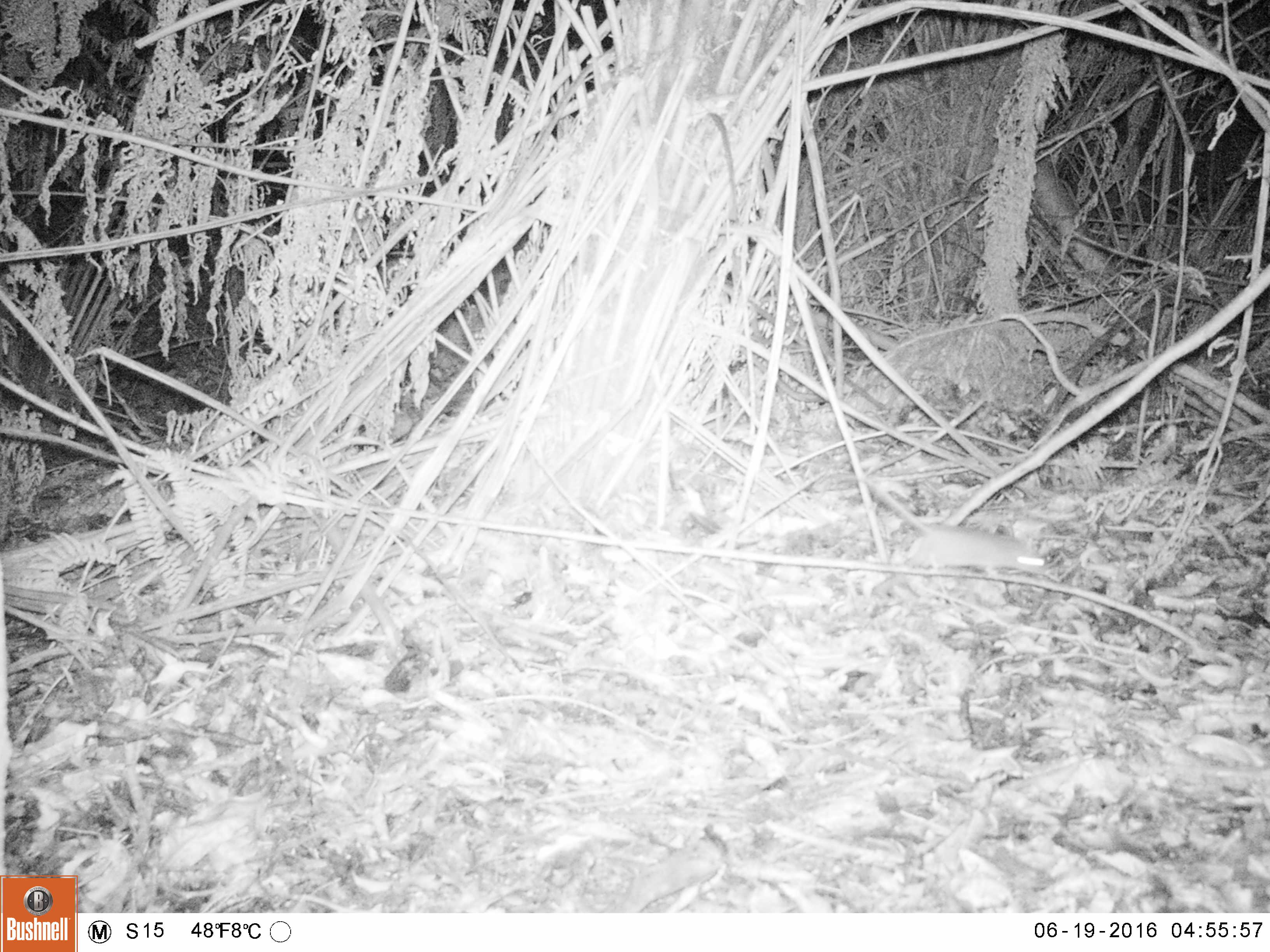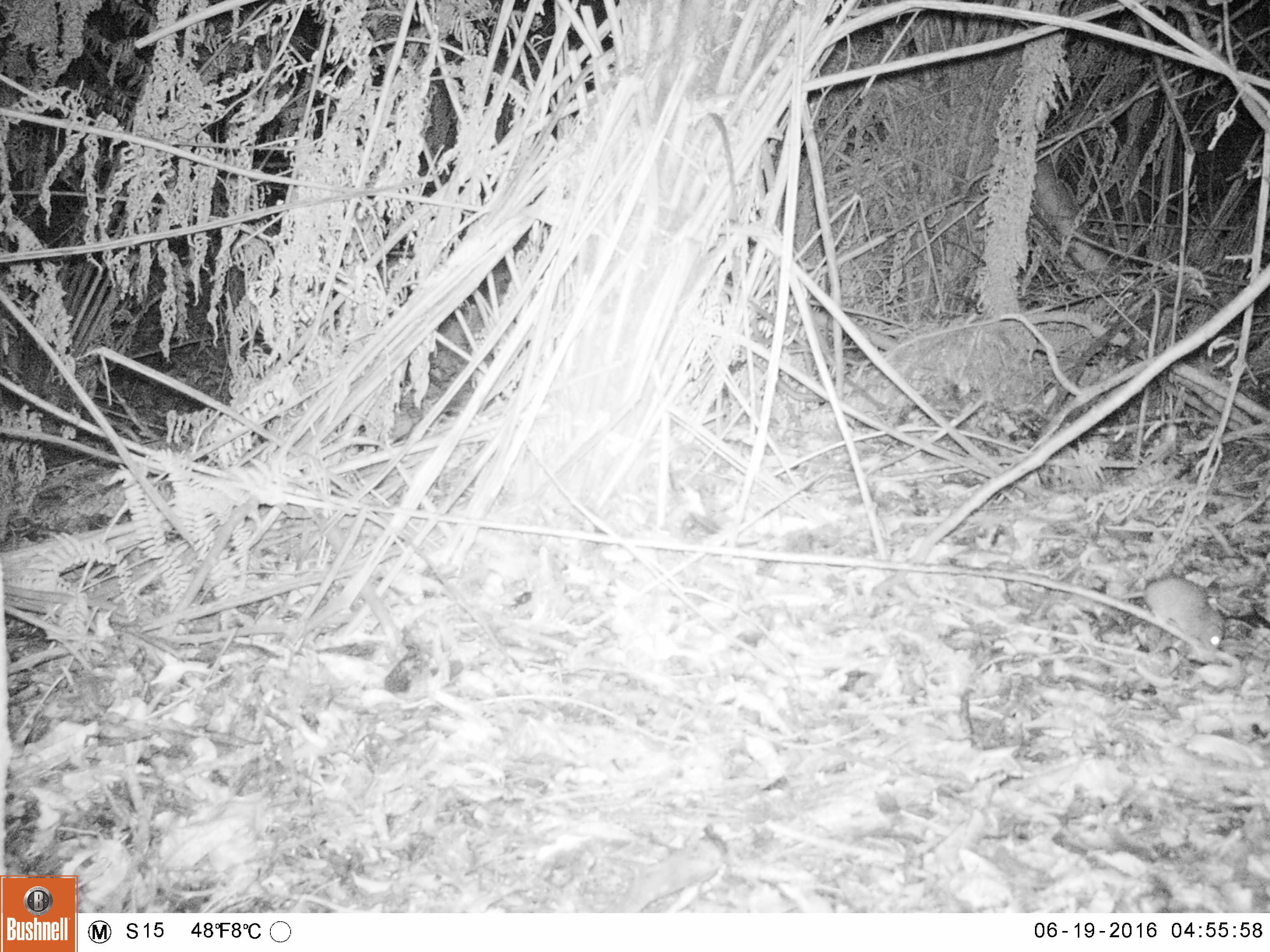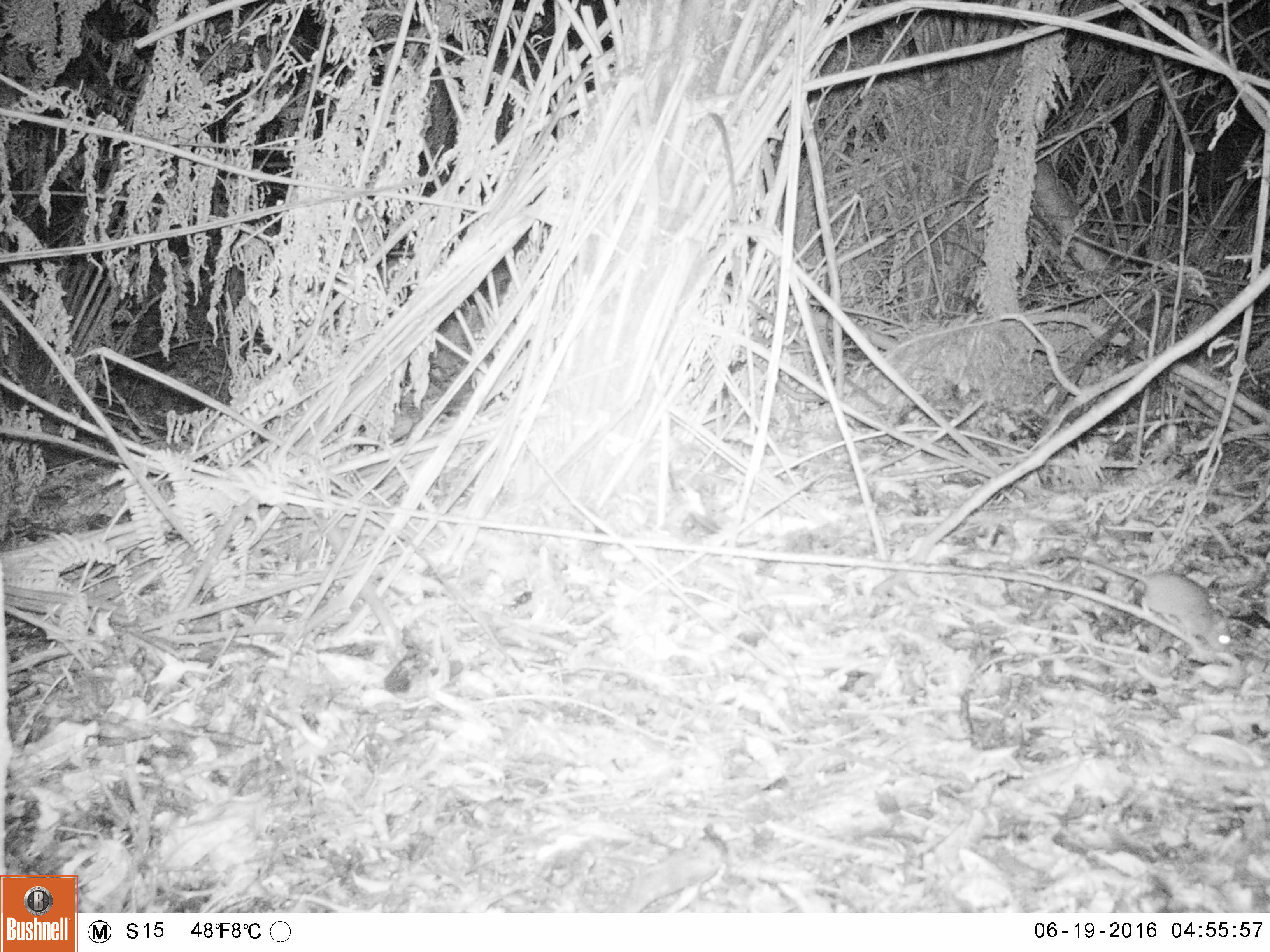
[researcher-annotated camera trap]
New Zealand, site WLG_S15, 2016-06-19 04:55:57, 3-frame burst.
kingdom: Animalia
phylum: Chordata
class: Mammalia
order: Rodentia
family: Muridae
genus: Rattus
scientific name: Rattus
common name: rat